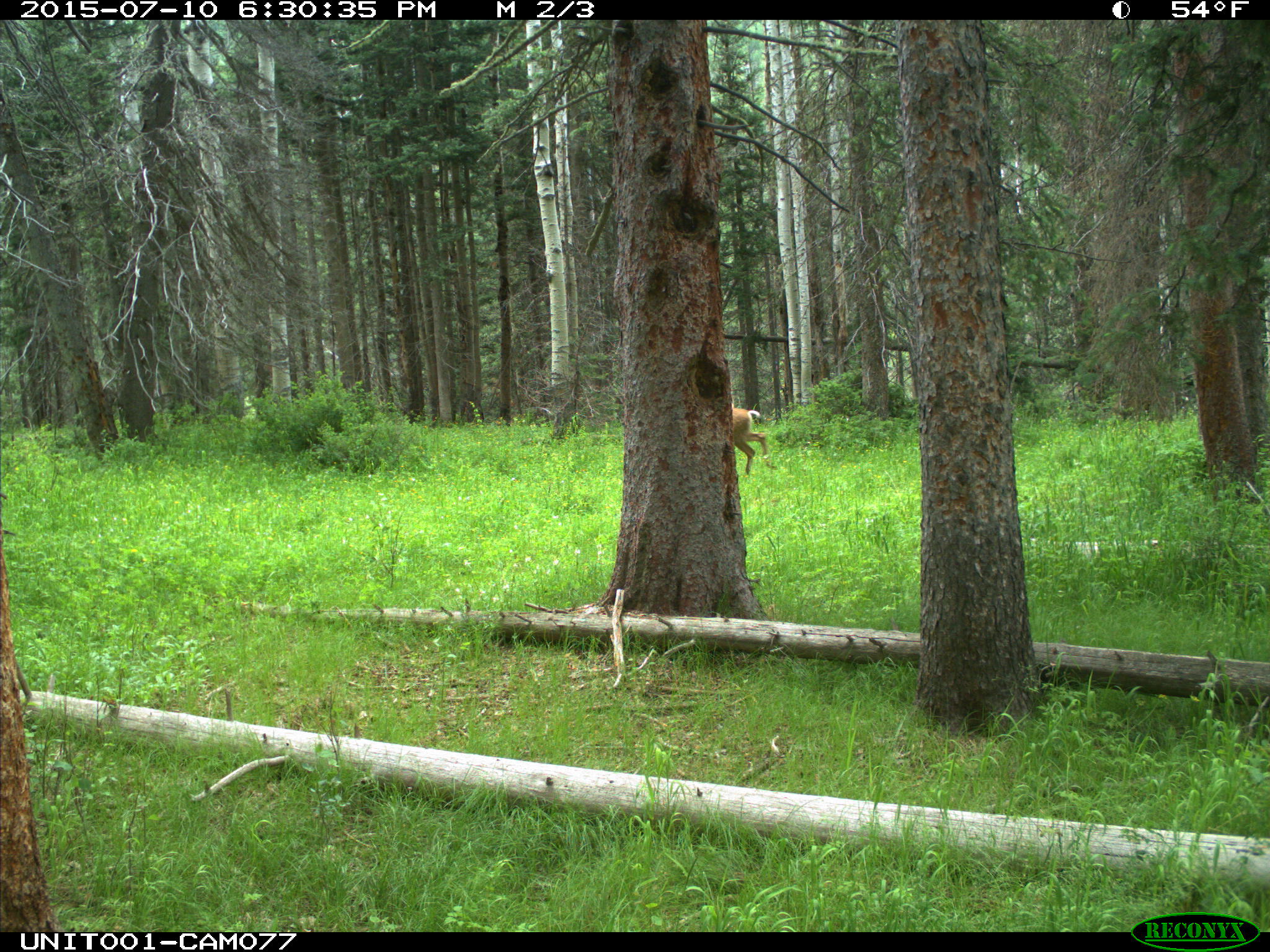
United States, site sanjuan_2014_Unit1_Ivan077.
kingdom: Animalia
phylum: Chordata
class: Mammalia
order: Artiodactyla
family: Cervidae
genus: Odocoileus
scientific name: Odocoileus hemionus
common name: mule deer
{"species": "Odocoileus hemionus (mule deer)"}